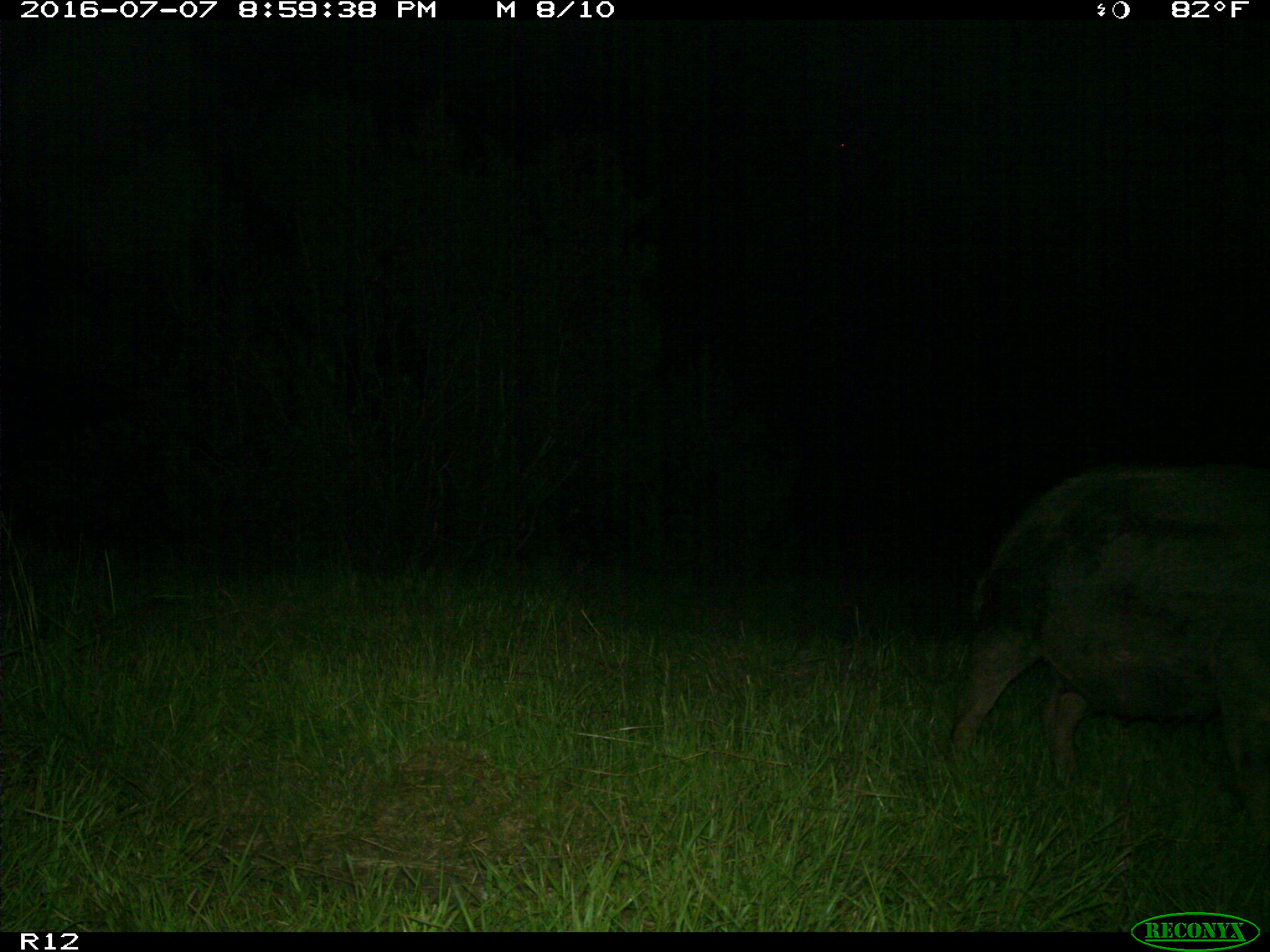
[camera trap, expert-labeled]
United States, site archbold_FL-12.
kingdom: Animalia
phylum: Chordata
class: Mammalia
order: Artiodactyla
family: Suidae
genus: Sus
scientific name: Sus scrofa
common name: wild boar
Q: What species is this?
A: Sus scrofa (wild boar).